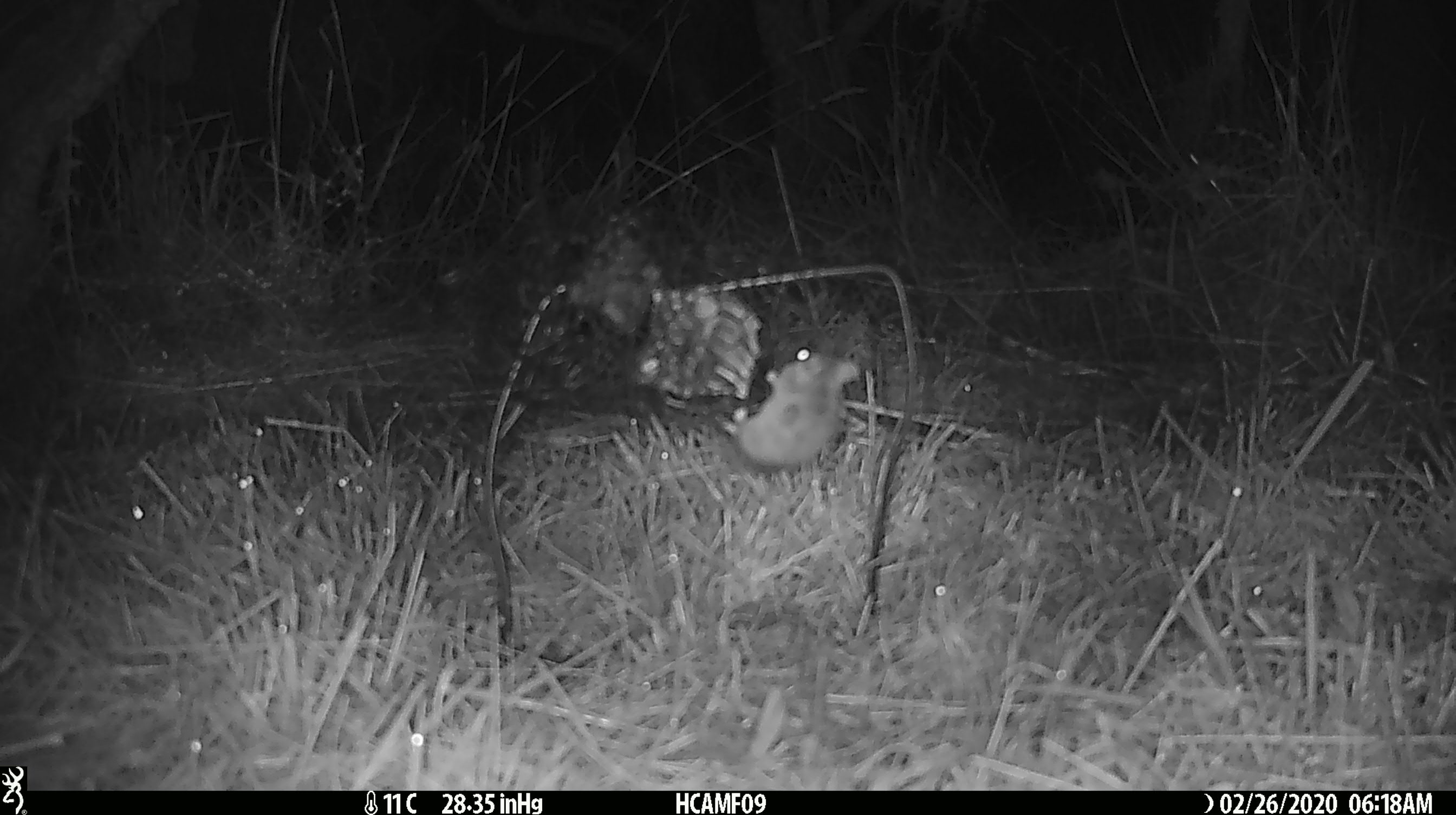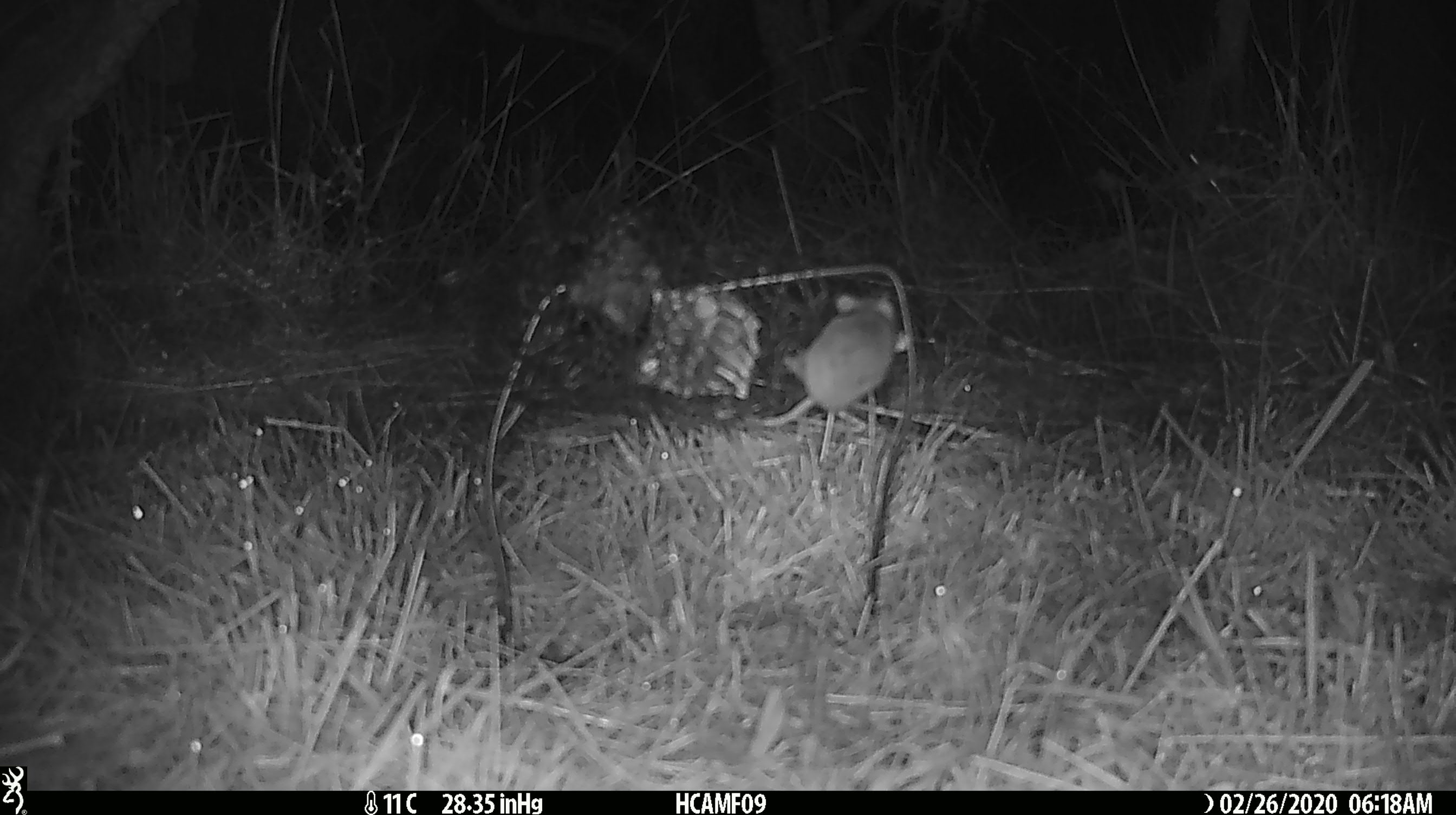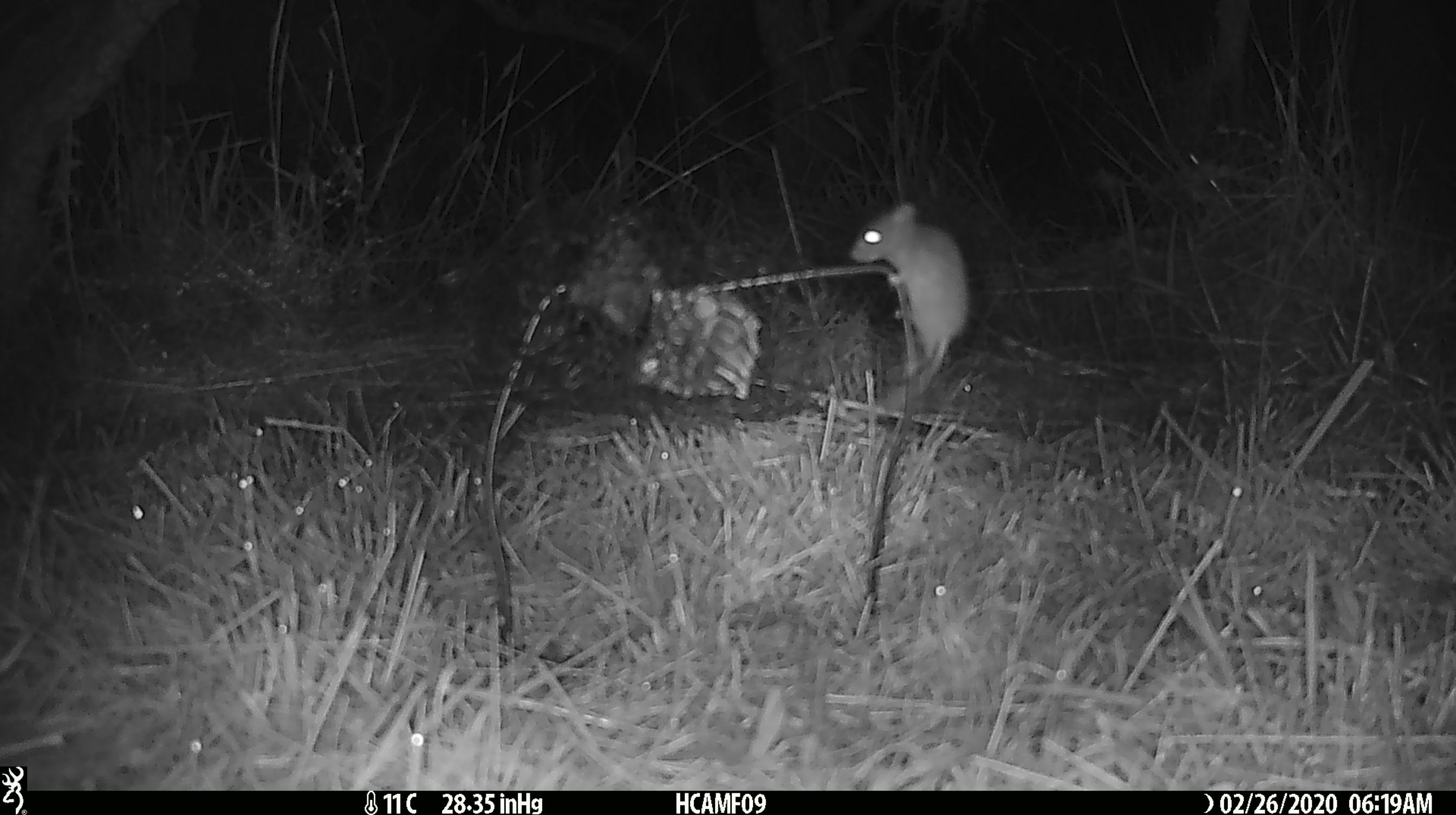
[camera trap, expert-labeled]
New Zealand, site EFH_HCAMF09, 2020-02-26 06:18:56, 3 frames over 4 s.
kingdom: Animalia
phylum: Chordata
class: Mammalia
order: Rodentia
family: Muridae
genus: Mus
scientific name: Mus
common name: mouse